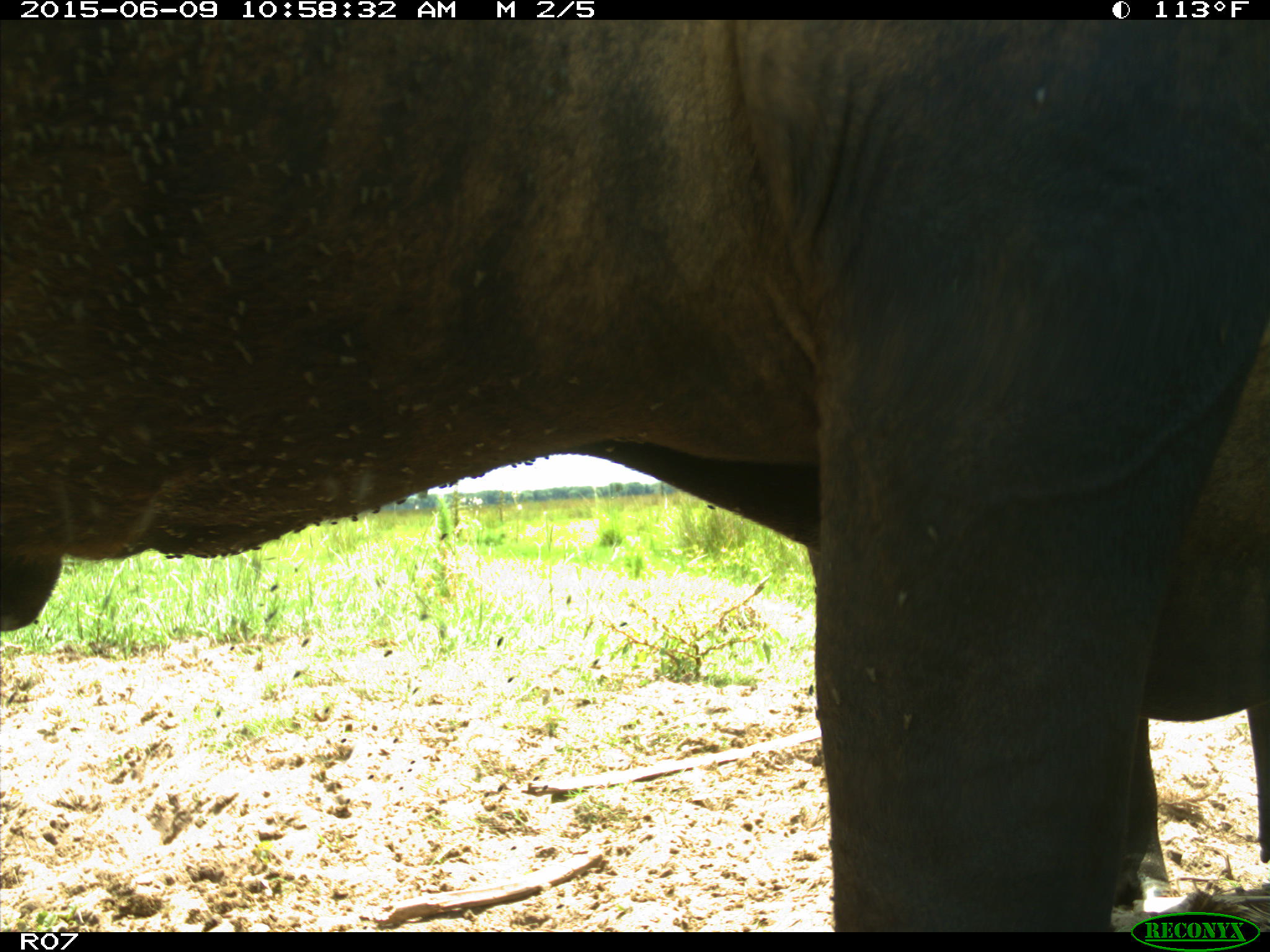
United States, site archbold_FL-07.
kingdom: Animalia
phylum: Chordata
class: Mammalia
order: Artiodactyla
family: Bovidae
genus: Bos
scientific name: Bos taurus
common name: domestic cow